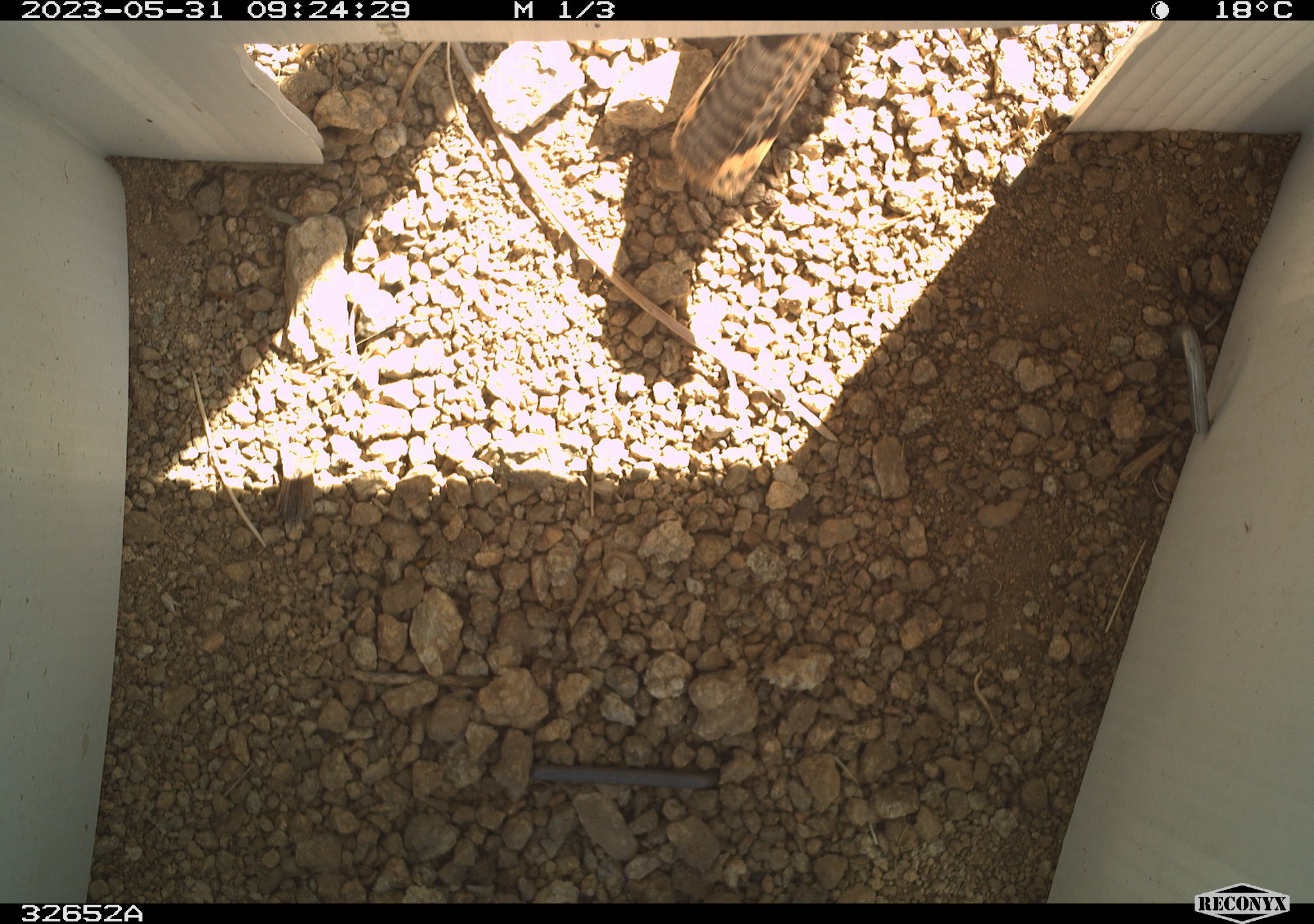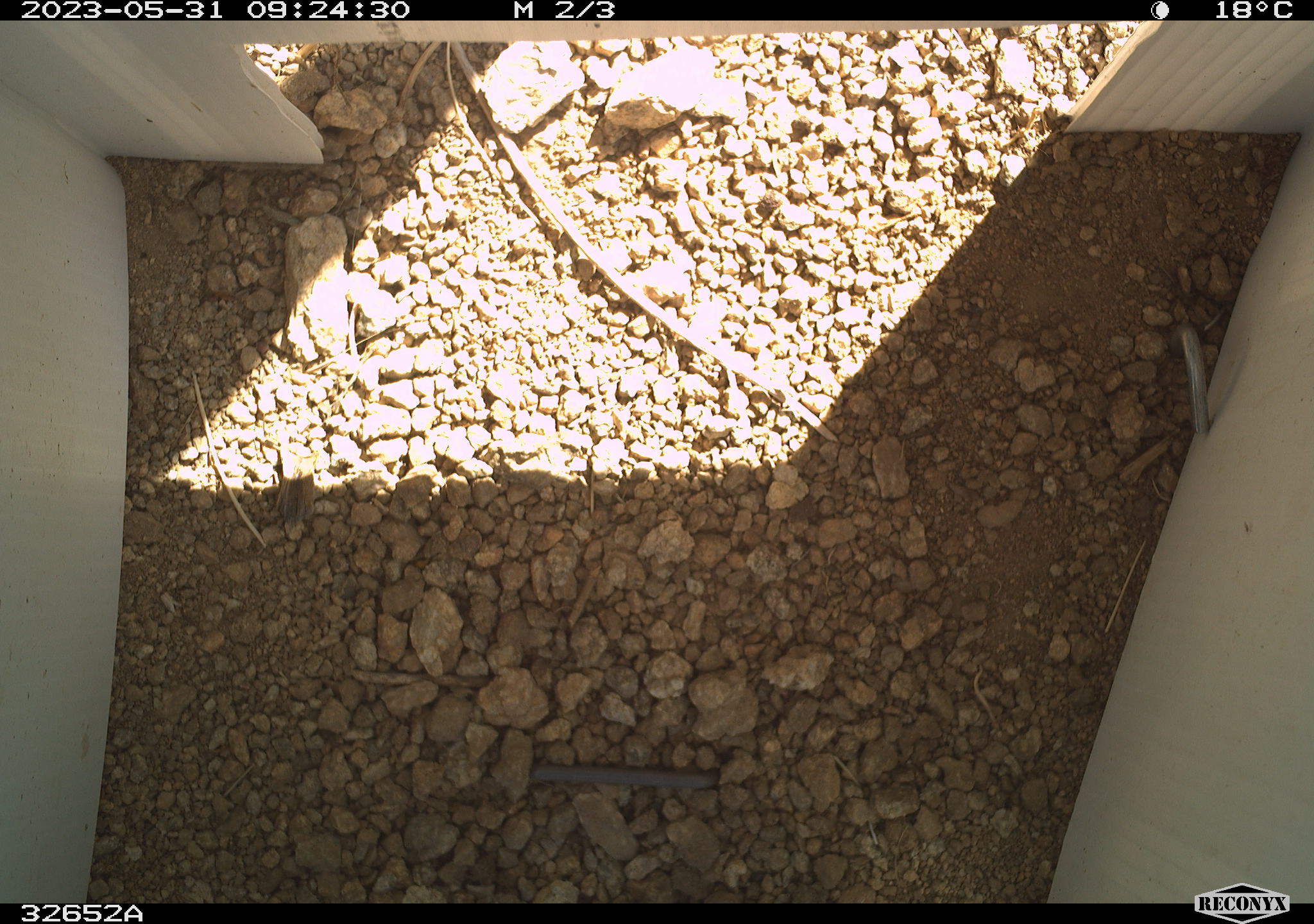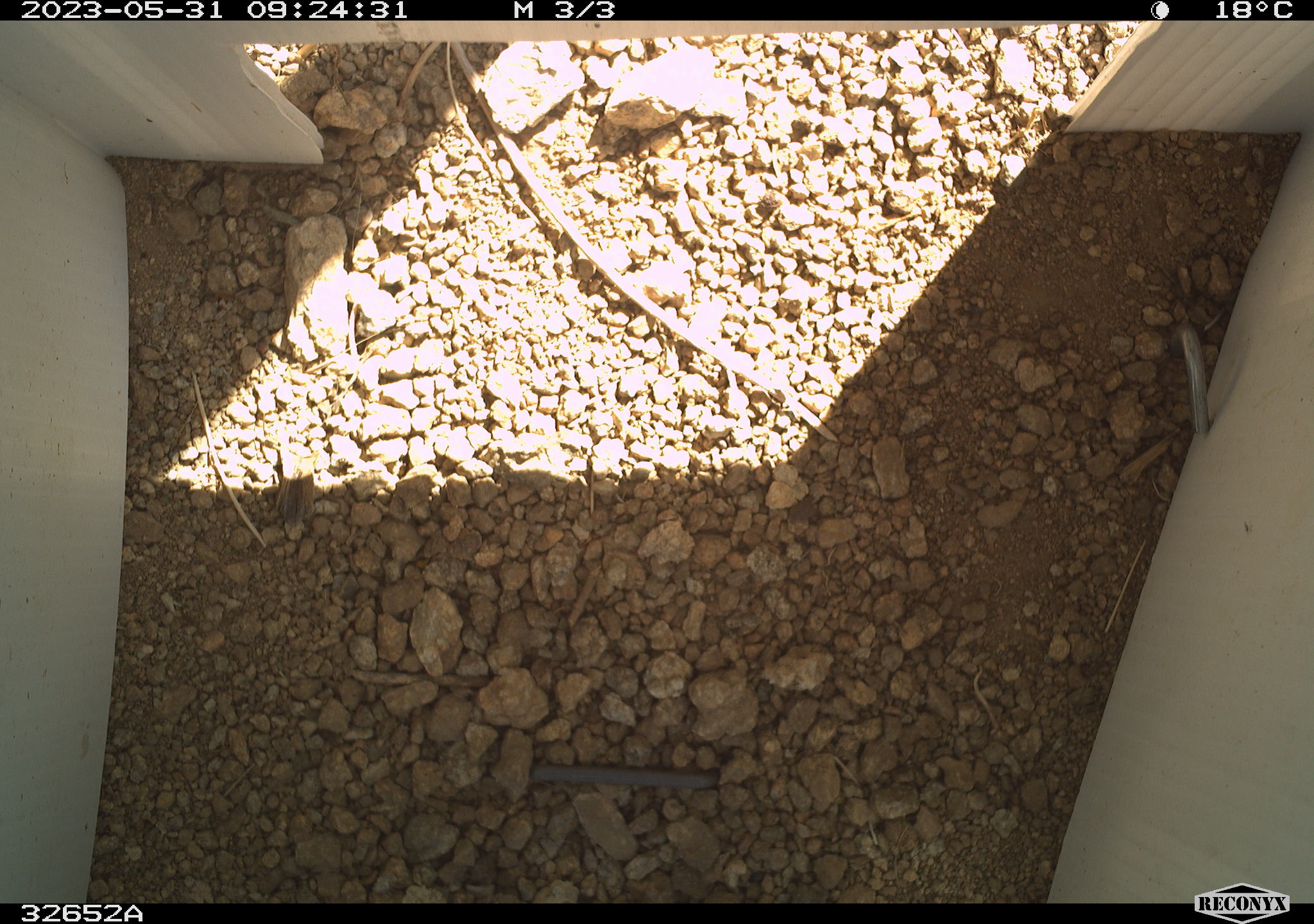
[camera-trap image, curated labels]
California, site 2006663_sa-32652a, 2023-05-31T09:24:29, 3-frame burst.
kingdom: Animalia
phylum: Chordata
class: Aves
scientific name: Aves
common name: bird